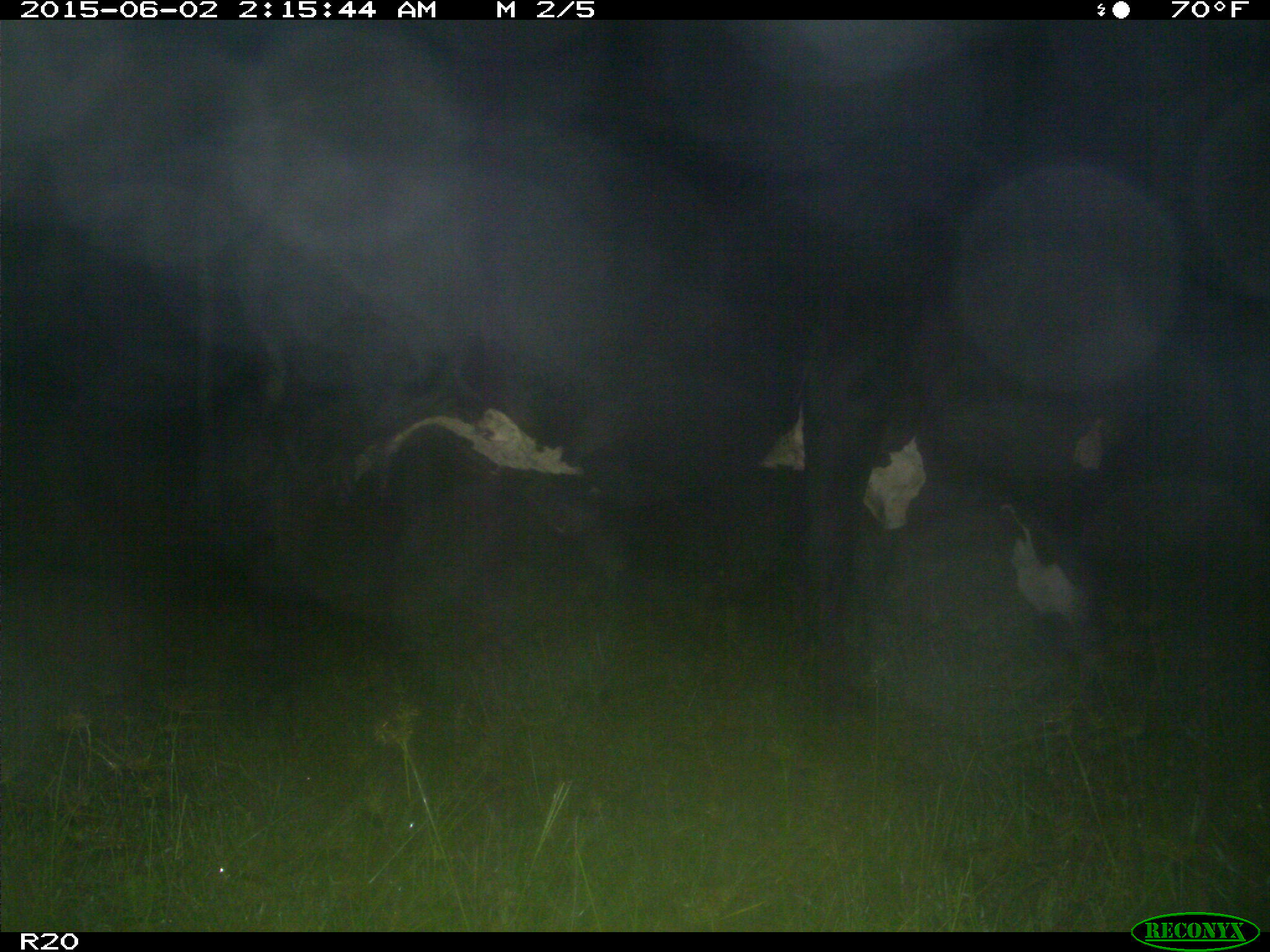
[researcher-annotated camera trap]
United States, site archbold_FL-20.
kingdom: Animalia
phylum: Chordata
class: Mammalia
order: Artiodactyla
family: Bovidae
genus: Bos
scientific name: Bos taurus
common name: domestic cow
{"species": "Bos taurus (domestic cow)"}